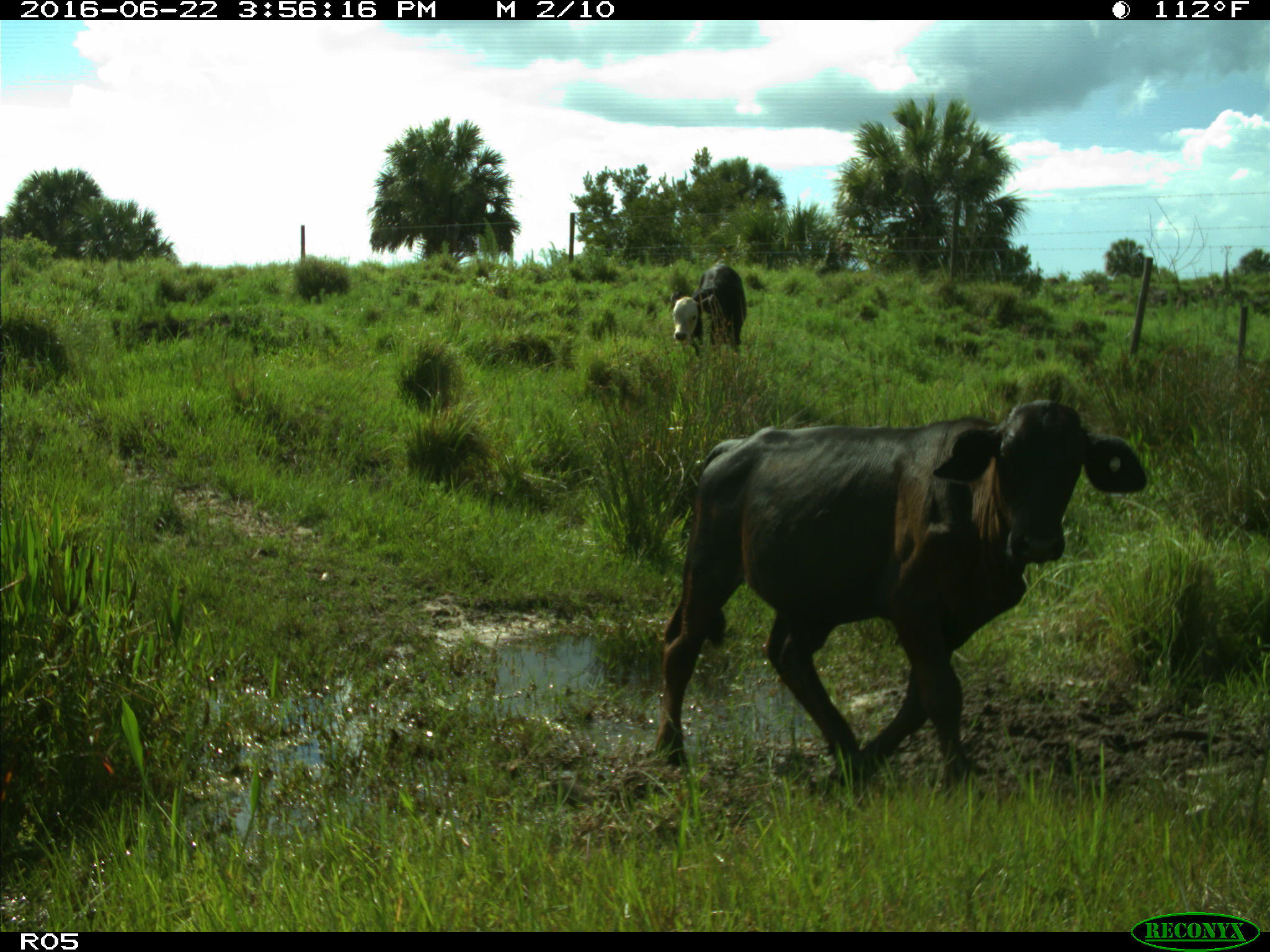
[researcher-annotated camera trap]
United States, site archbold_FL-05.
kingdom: Animalia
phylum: Chordata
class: Mammalia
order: Artiodactyla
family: Bovidae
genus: Bos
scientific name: Bos taurus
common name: domestic cow